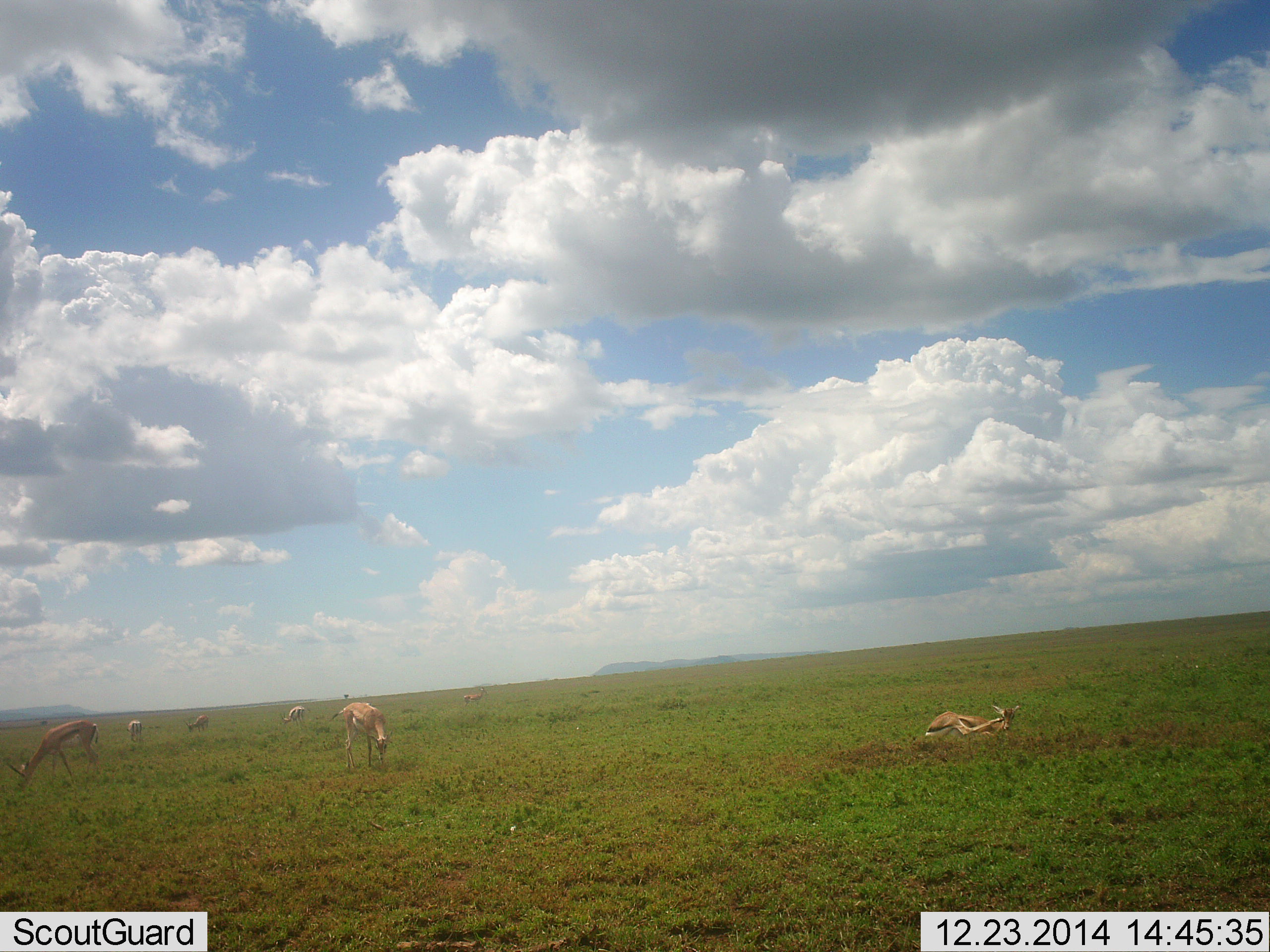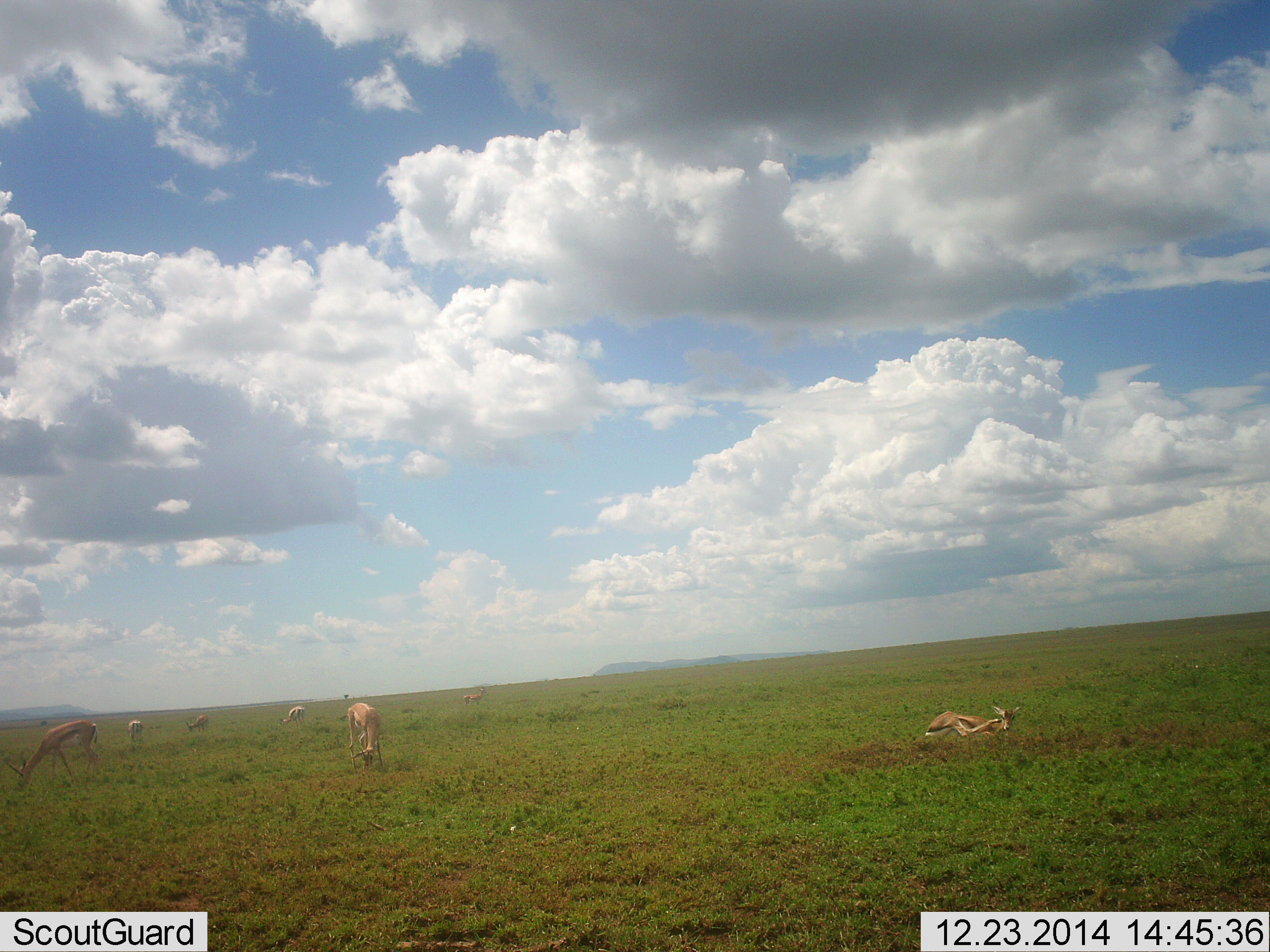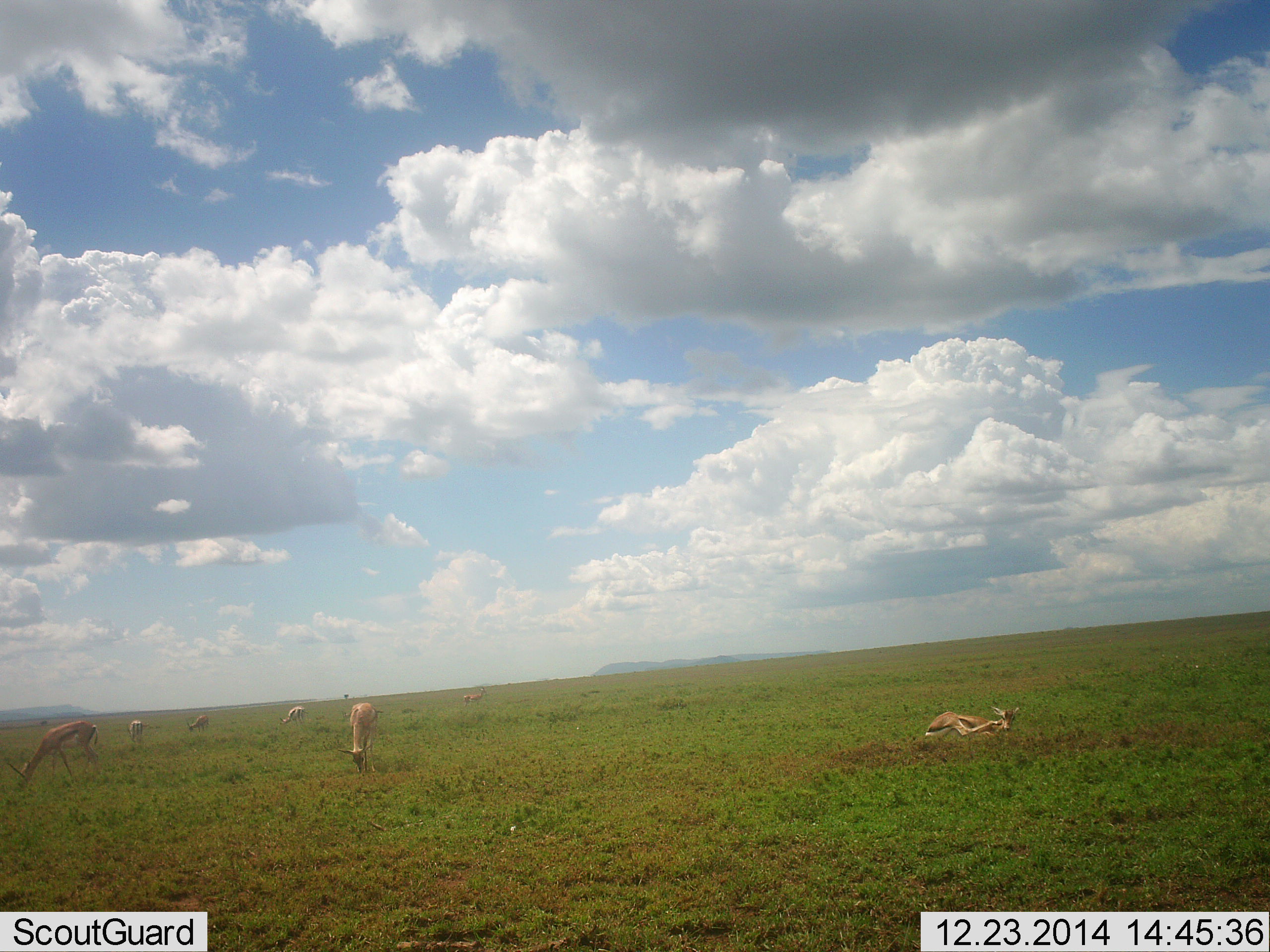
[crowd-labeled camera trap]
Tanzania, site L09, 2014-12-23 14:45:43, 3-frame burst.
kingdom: Animalia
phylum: Chordata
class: Mammalia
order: Artiodactyla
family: Bovidae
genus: Eudorcas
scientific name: Eudorcas thomsonii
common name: thomson's gazelle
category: gazellethomsons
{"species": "gazellethomsons (thomson's gazelle) (Eudorcas thomsonii)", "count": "6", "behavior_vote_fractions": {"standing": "70%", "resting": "90%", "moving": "30%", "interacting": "10%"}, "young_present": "0%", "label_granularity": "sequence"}